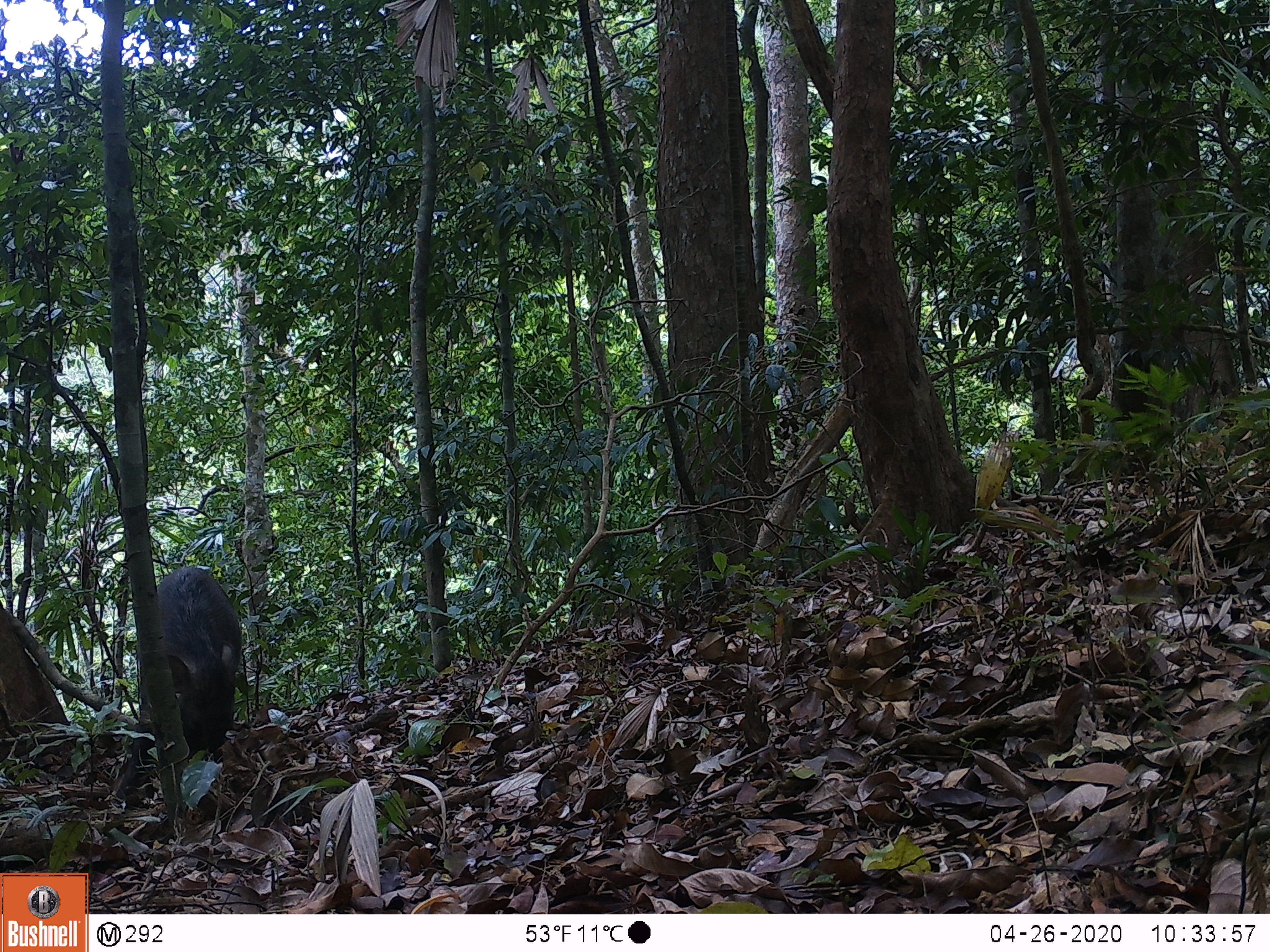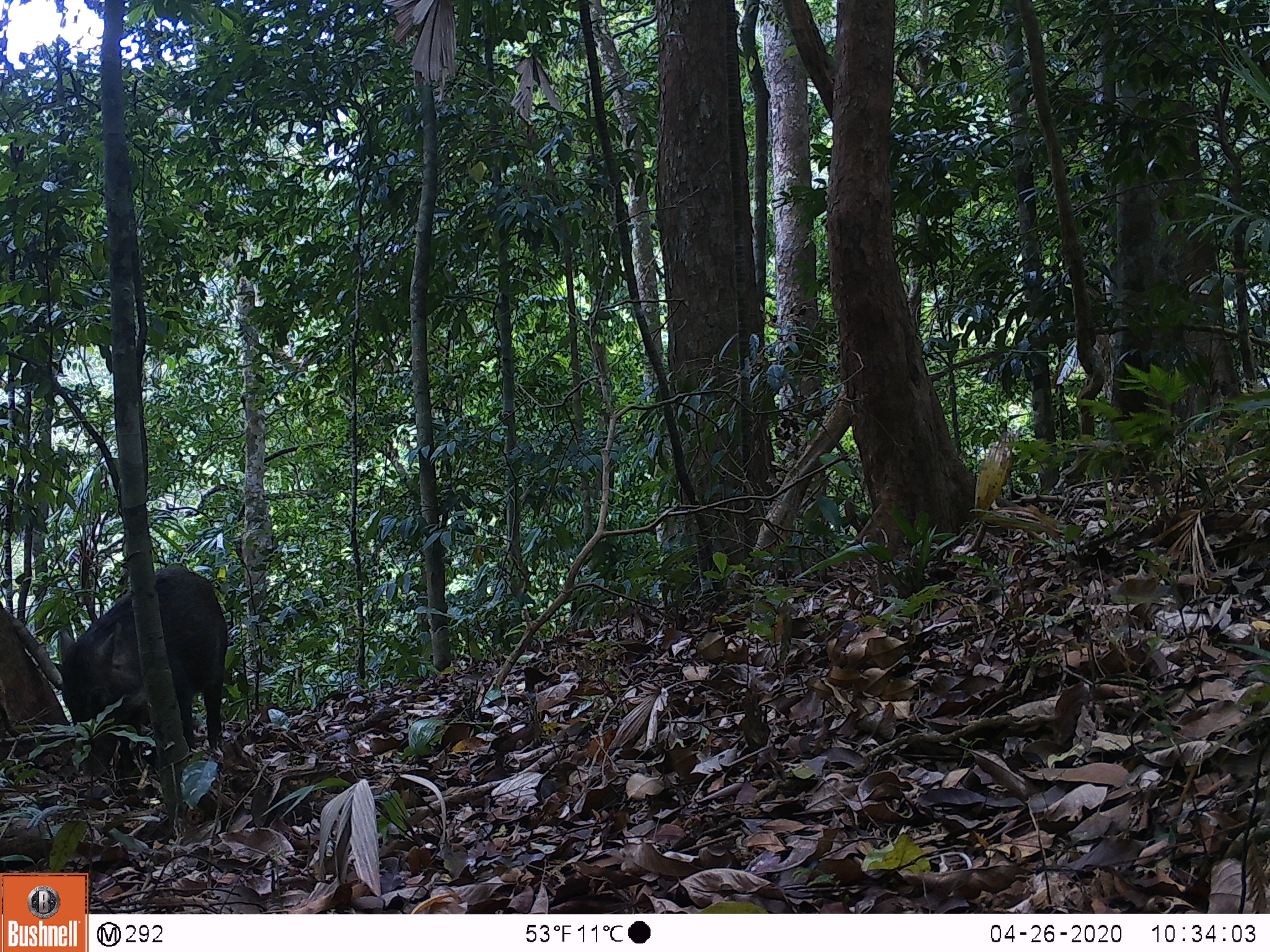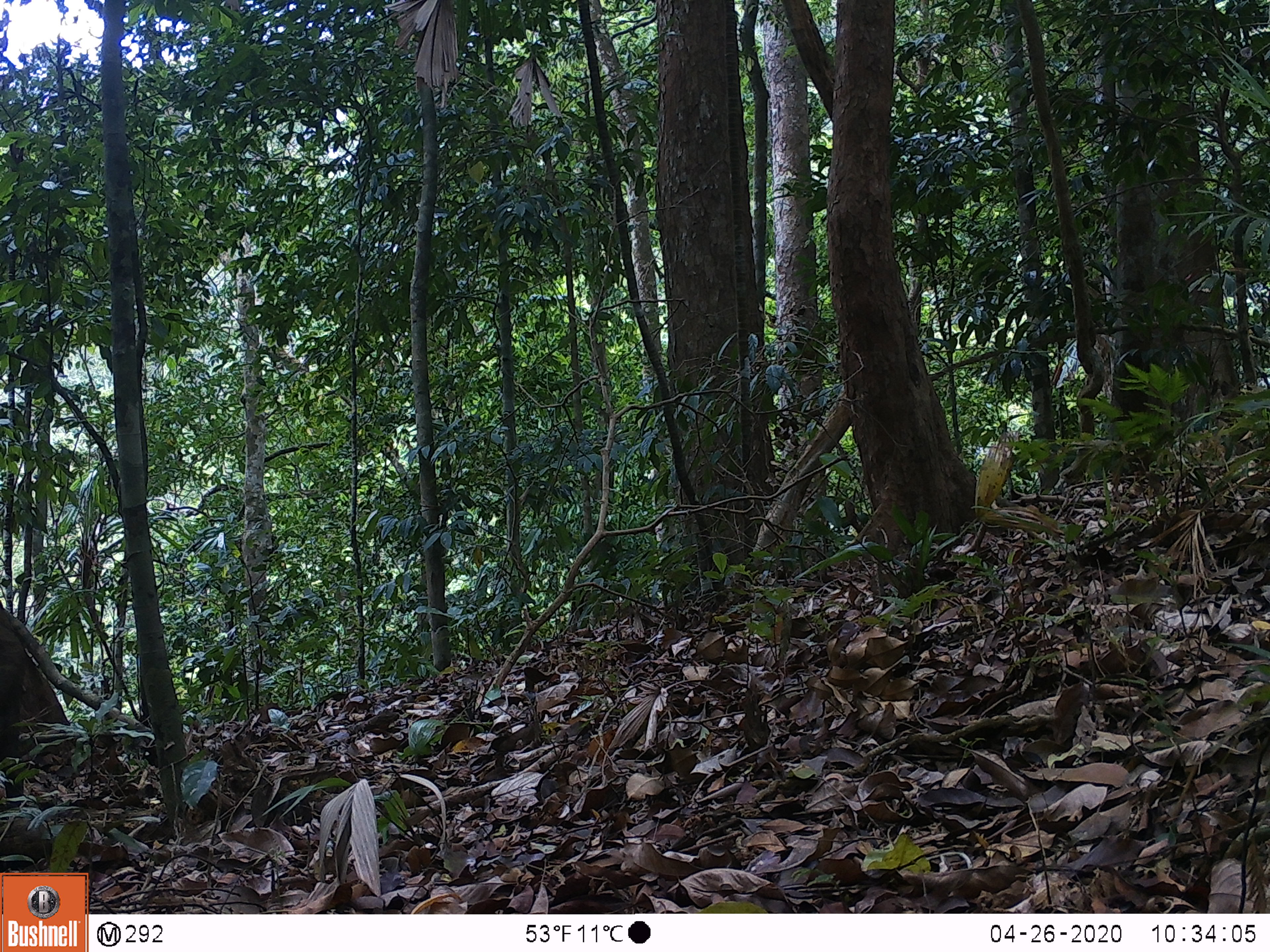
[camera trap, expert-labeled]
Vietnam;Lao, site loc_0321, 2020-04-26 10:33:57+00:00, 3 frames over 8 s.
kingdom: Animalia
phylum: Chordata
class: Mammalia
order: Artiodactyla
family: Suidae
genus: Sus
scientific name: Sus scrofa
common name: eurasian wild pig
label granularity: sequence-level